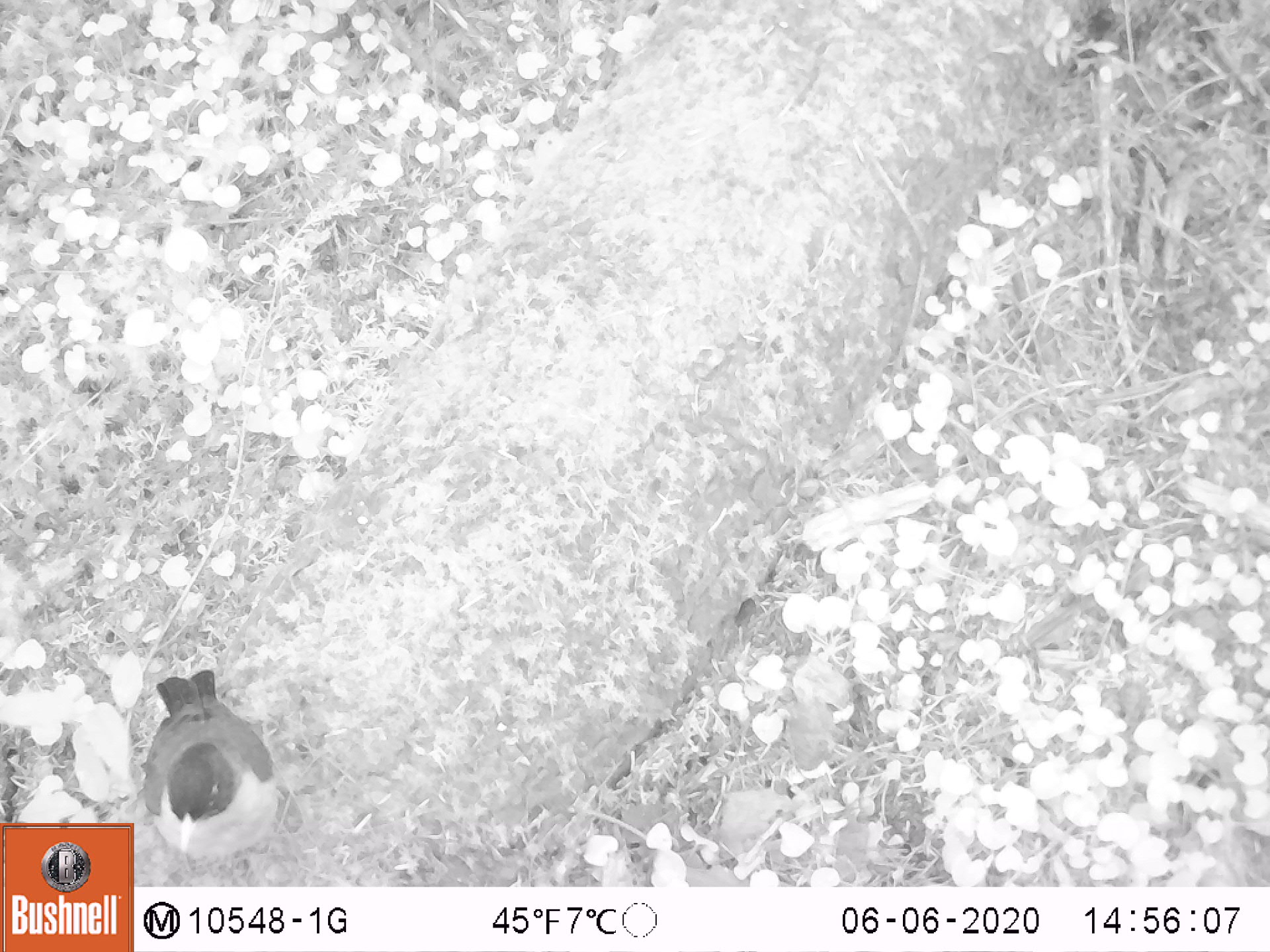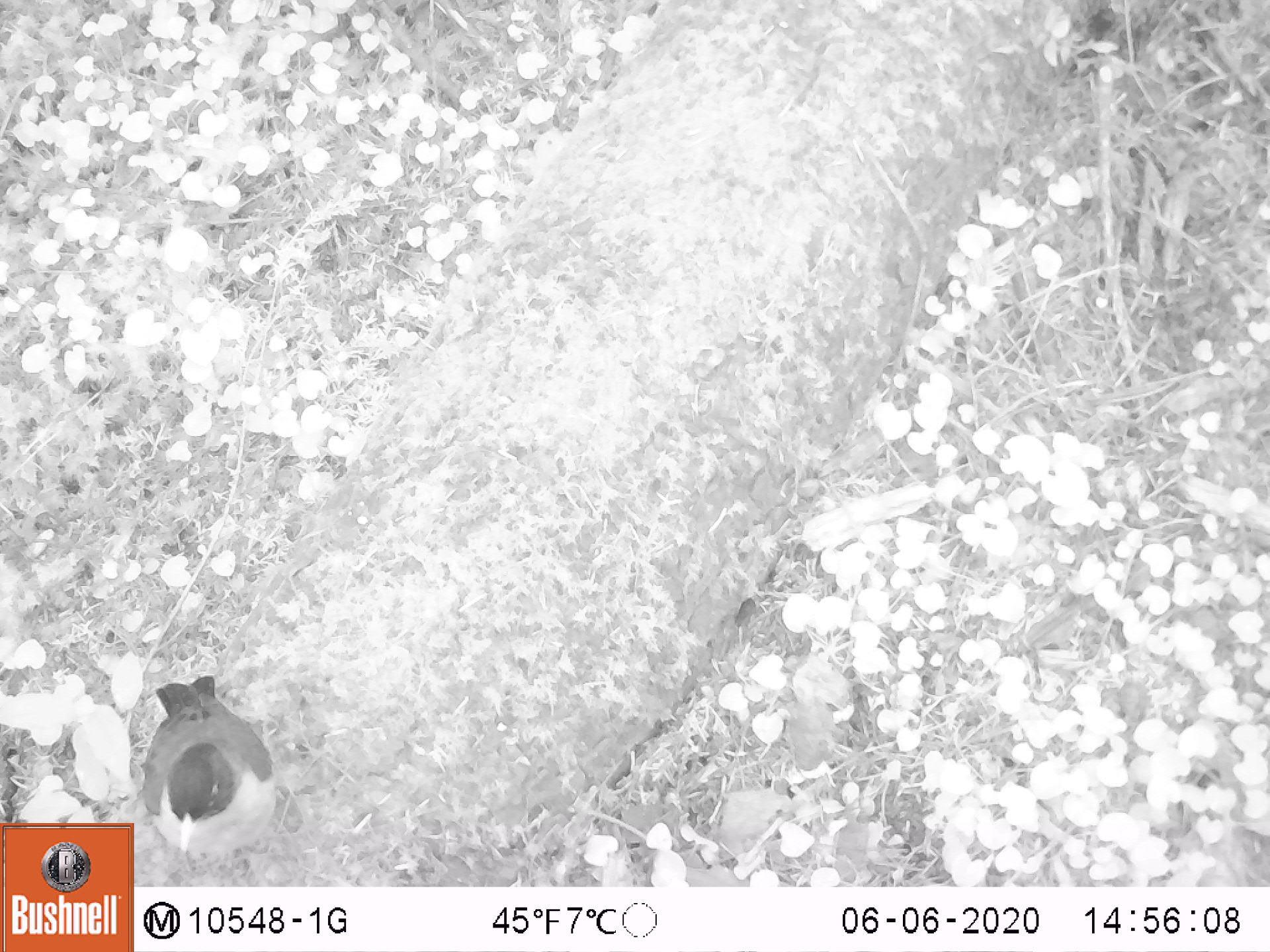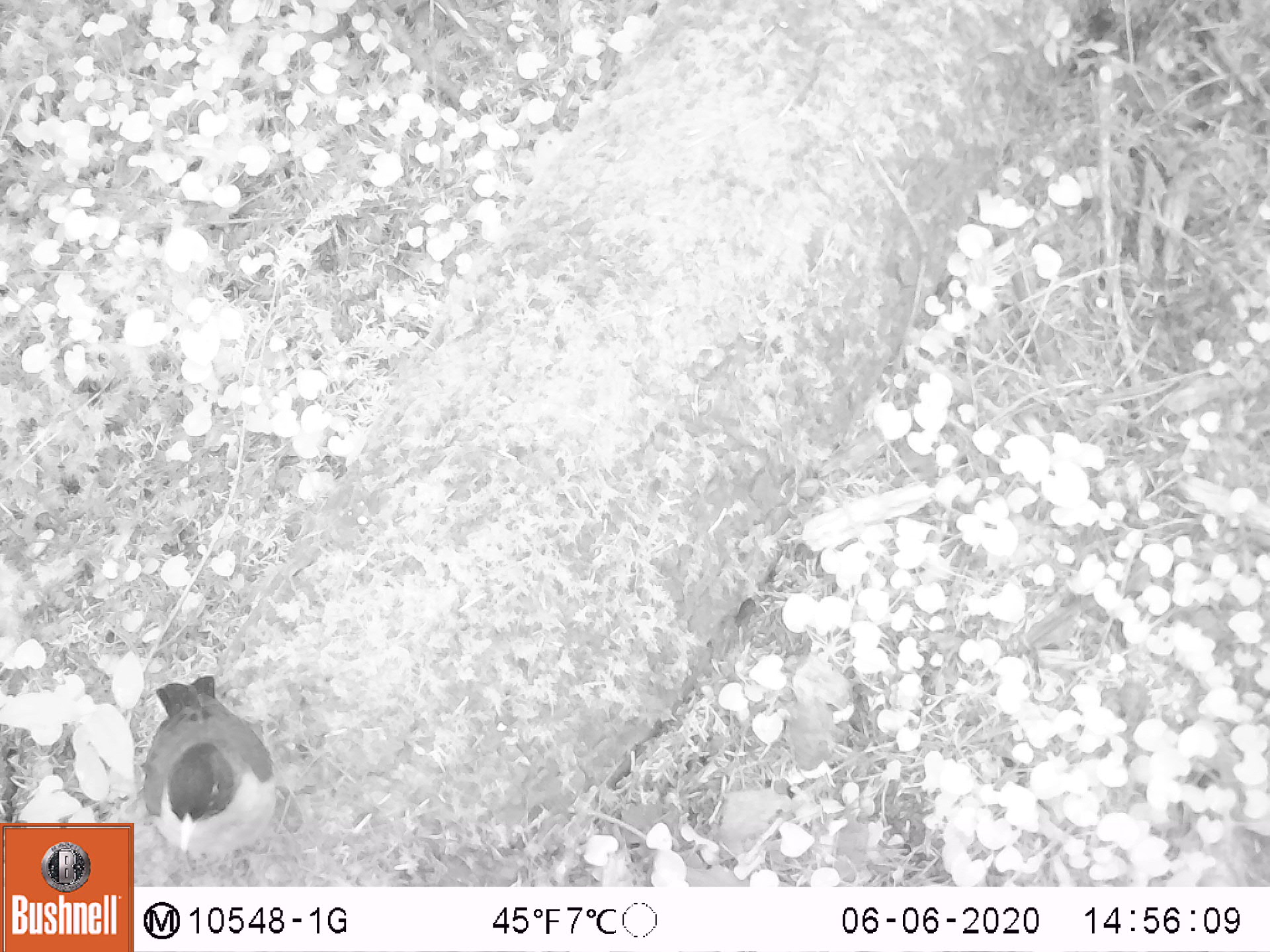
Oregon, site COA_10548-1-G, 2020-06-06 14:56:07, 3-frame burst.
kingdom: Animalia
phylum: Chordata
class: Aves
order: Passeriformes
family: Turdidae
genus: Turdus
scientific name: Turdus migratorius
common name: american robin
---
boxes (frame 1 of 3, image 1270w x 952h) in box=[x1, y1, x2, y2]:
american robin: box=[139, 651, 296, 871]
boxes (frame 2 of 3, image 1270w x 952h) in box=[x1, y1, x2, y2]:
american robin: box=[139, 665, 287, 864]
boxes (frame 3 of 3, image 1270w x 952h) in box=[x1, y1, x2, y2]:
american robin: box=[137, 670, 285, 866]